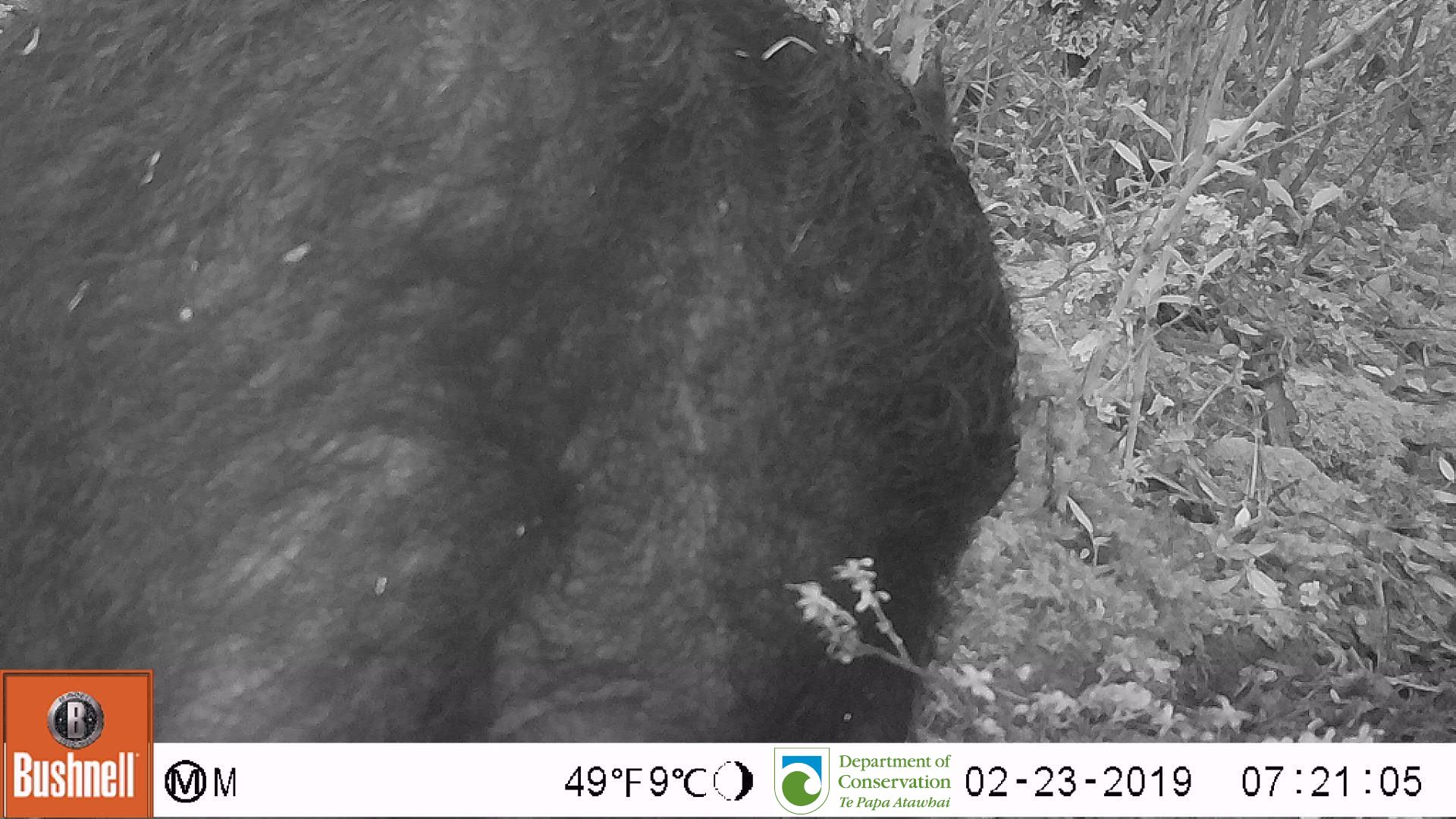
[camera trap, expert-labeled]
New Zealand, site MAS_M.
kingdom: Animalia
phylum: Chordata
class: Mammalia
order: Artiodactyla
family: Suidae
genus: Sus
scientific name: Sus scrofa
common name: pig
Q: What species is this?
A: Pig (Sus scrofa).